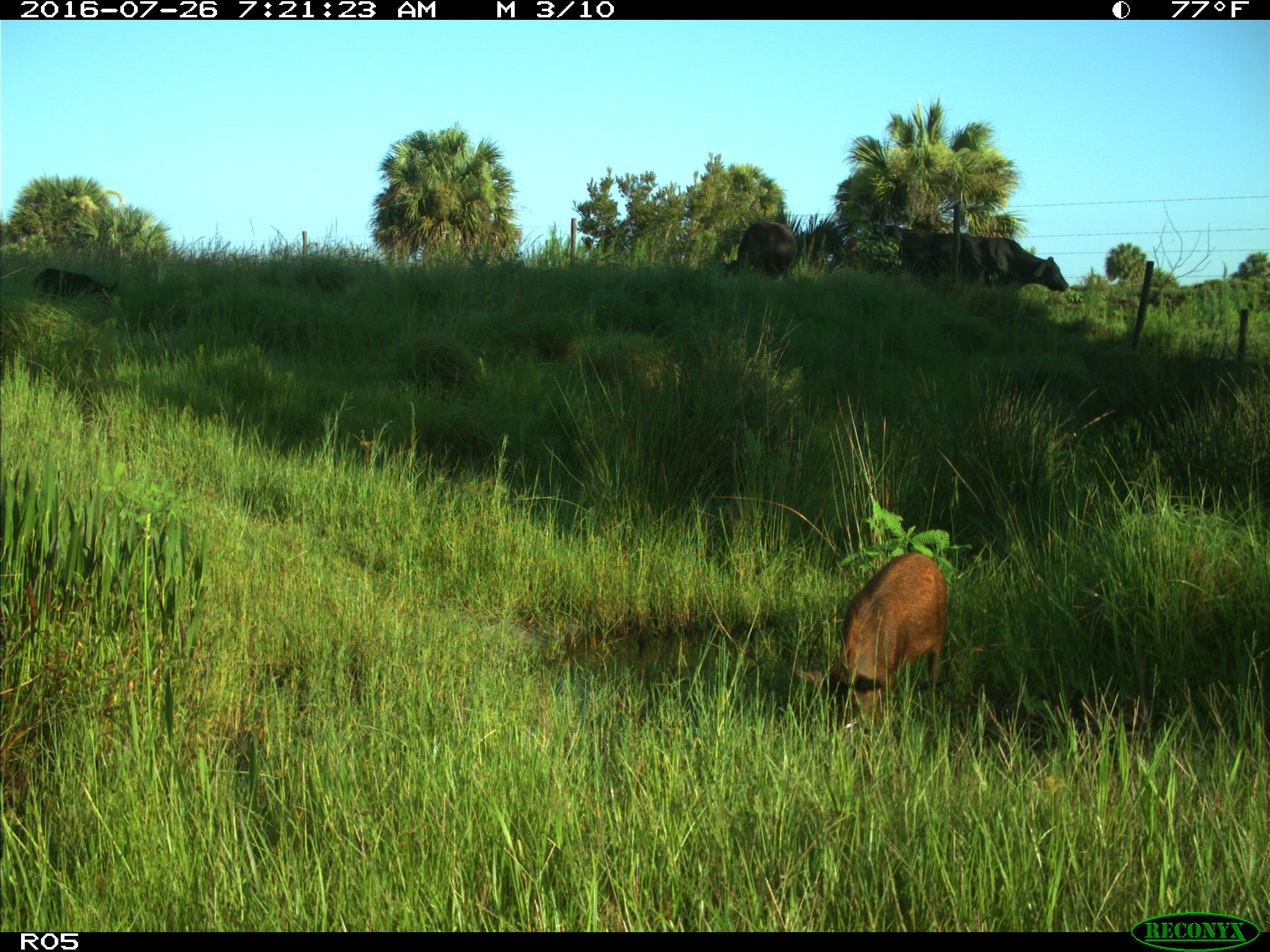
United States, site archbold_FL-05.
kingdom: Animalia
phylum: Chordata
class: Mammalia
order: Artiodactyla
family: Suidae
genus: Sus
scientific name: Sus scrofa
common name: wild boar